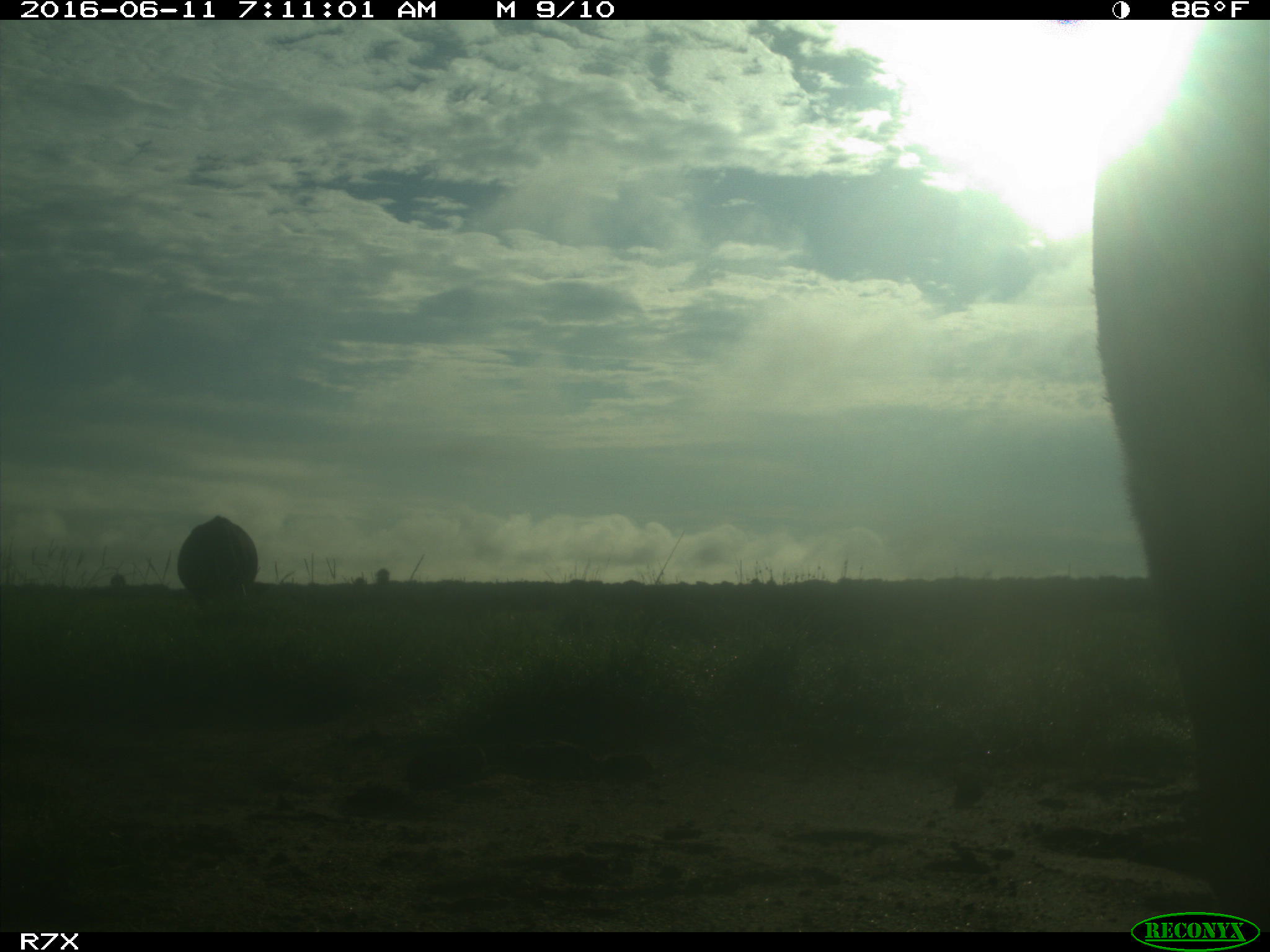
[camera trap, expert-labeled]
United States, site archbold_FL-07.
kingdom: Animalia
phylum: Chordata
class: Mammalia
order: Artiodactyla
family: Bovidae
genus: Bos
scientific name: Bos taurus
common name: domestic cow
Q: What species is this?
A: Bos taurus (domestic cow).